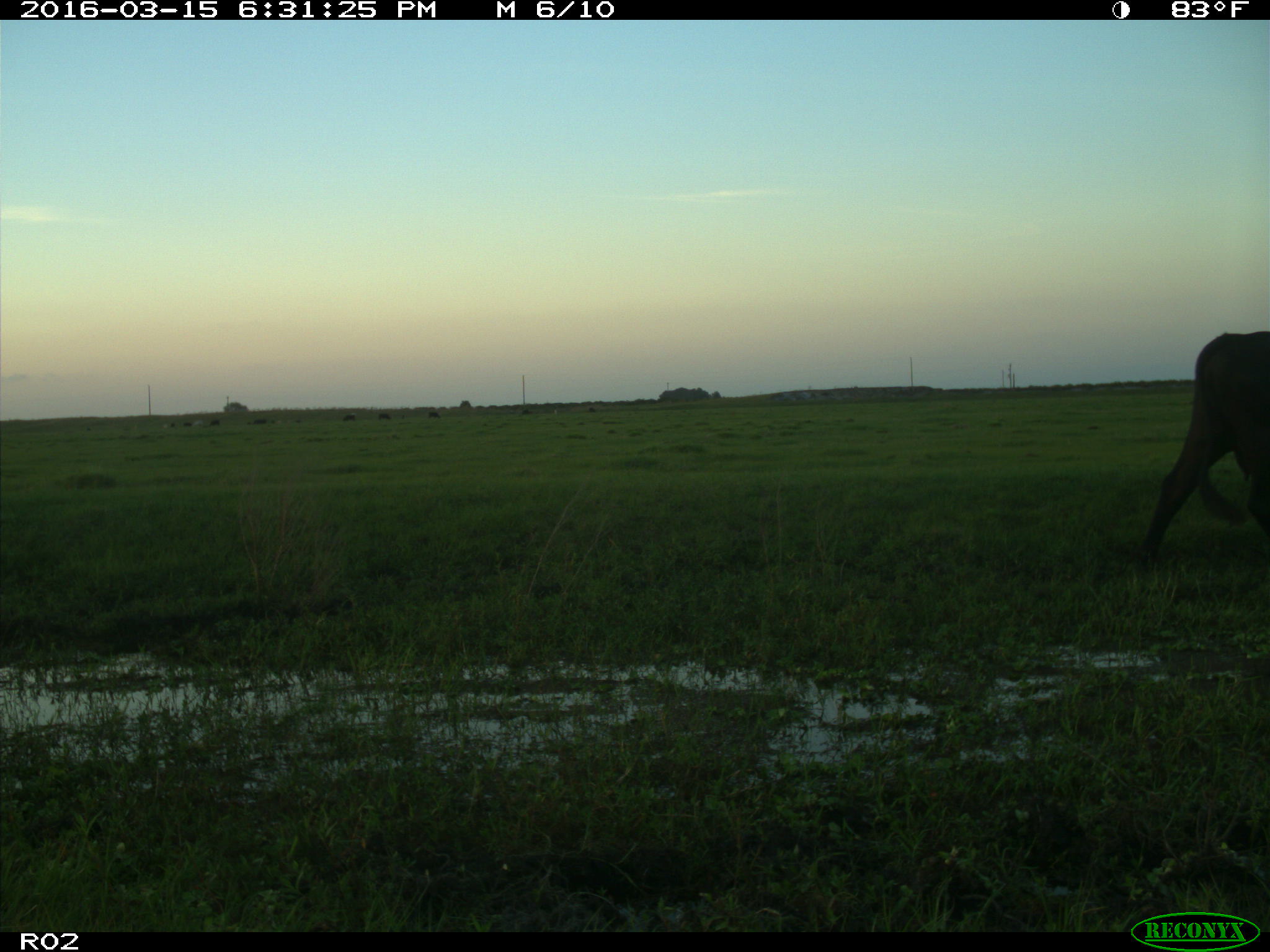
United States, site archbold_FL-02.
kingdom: Animalia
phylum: Chordata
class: Mammalia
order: Artiodactyla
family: Bovidae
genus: Bos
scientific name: Bos taurus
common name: domestic cow